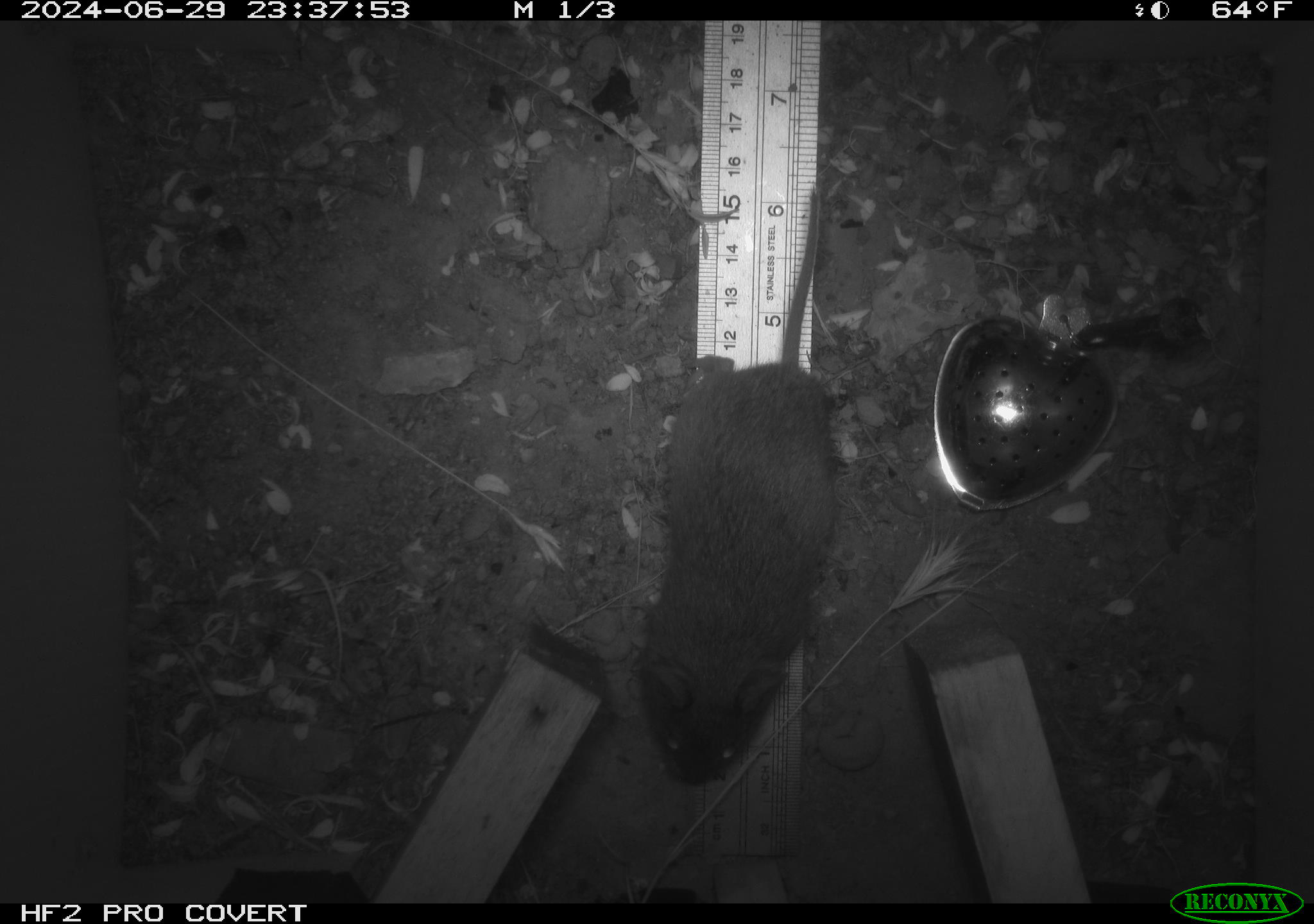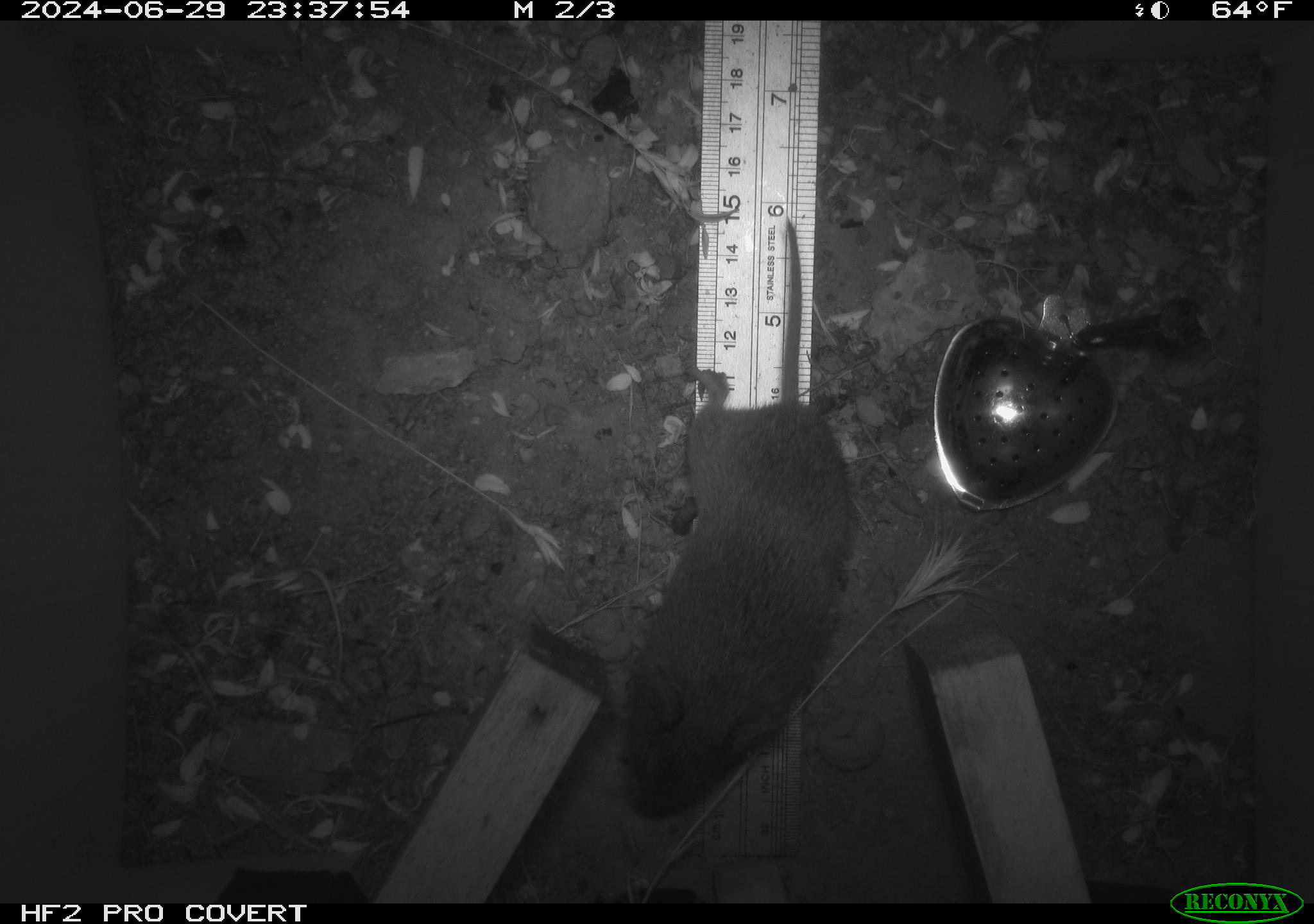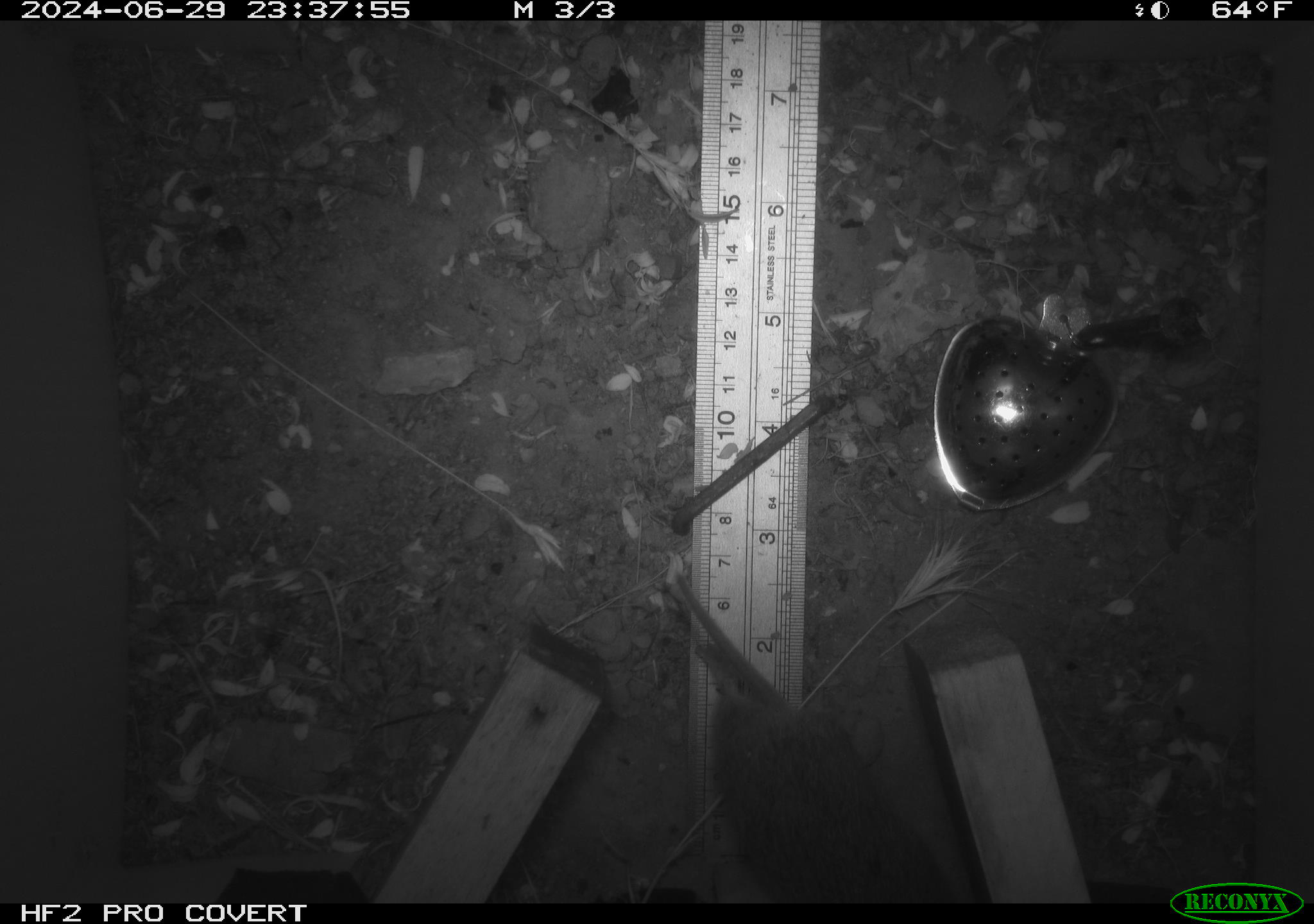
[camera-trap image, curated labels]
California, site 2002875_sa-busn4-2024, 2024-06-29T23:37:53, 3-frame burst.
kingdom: Animalia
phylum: Chordata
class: Mammalia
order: Rodentia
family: Cricetidae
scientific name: Arvicolinae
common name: voles, lemmings, and muskrats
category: arvicolinae subfamily